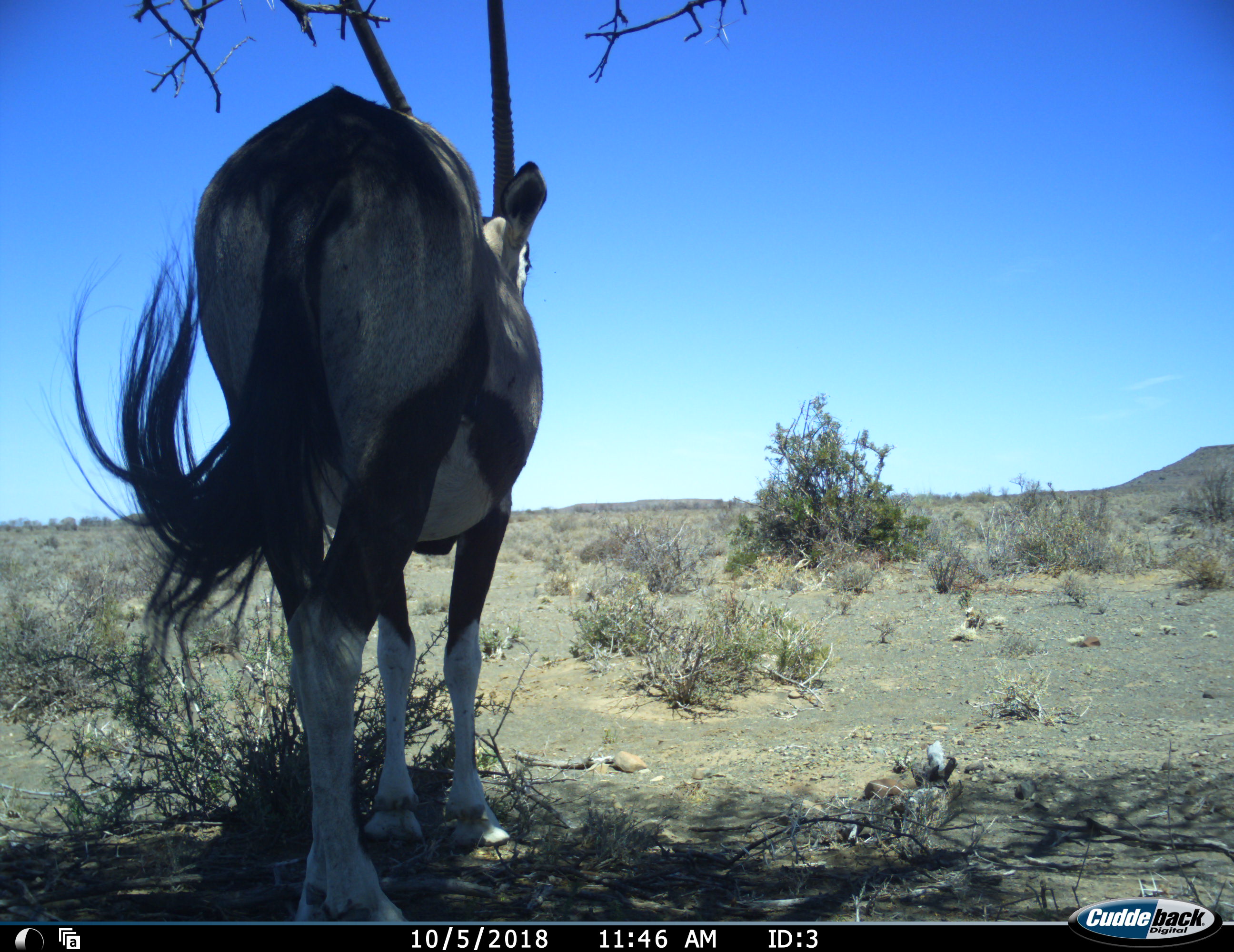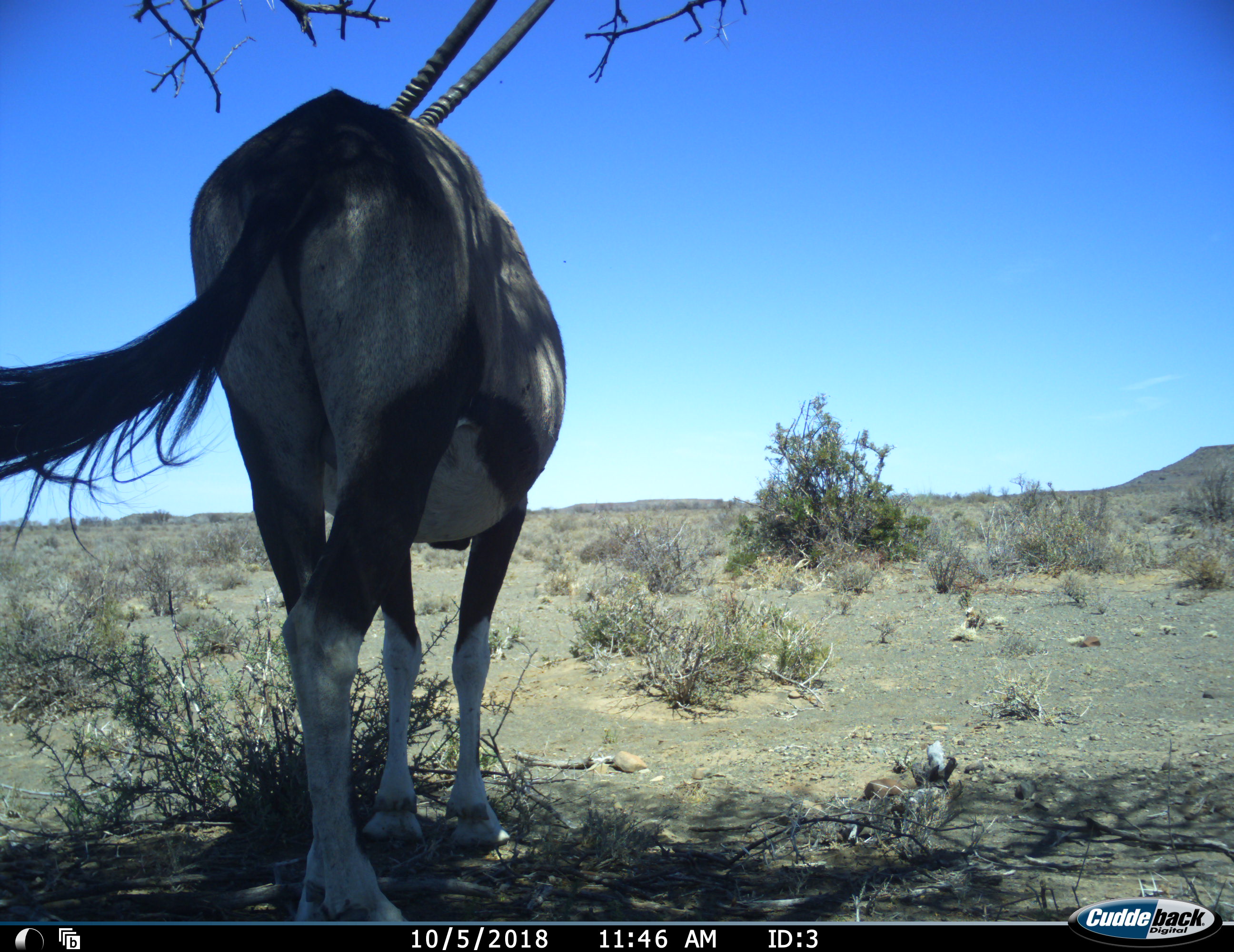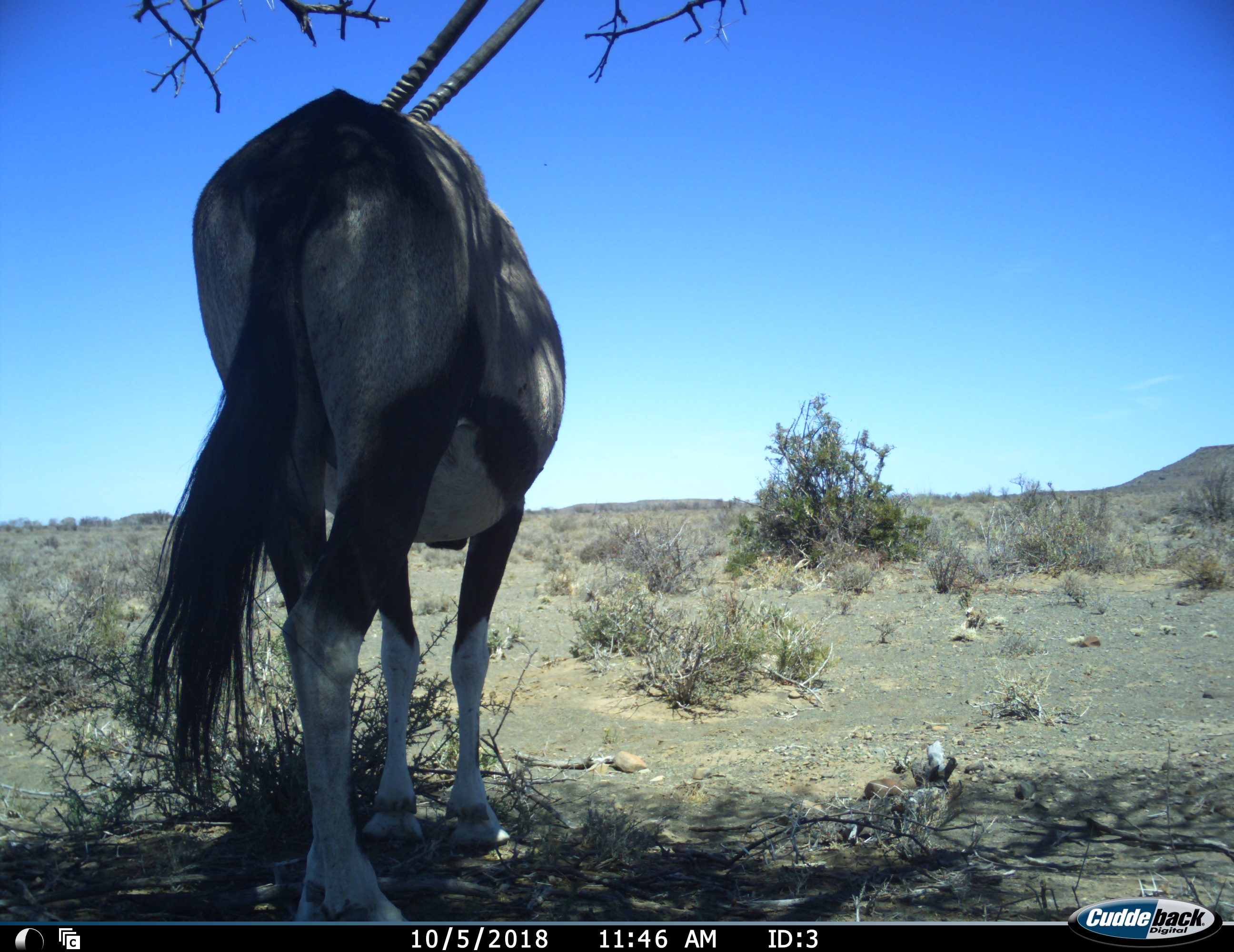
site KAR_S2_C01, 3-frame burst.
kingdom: Animalia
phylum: Chordata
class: Mammalia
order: Artiodactyla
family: Bovidae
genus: Oryx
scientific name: Oryx gazella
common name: gemsbok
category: oryx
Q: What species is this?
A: Oryx (gemsbok) (Oryx gazella).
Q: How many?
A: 1.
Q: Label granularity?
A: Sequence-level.